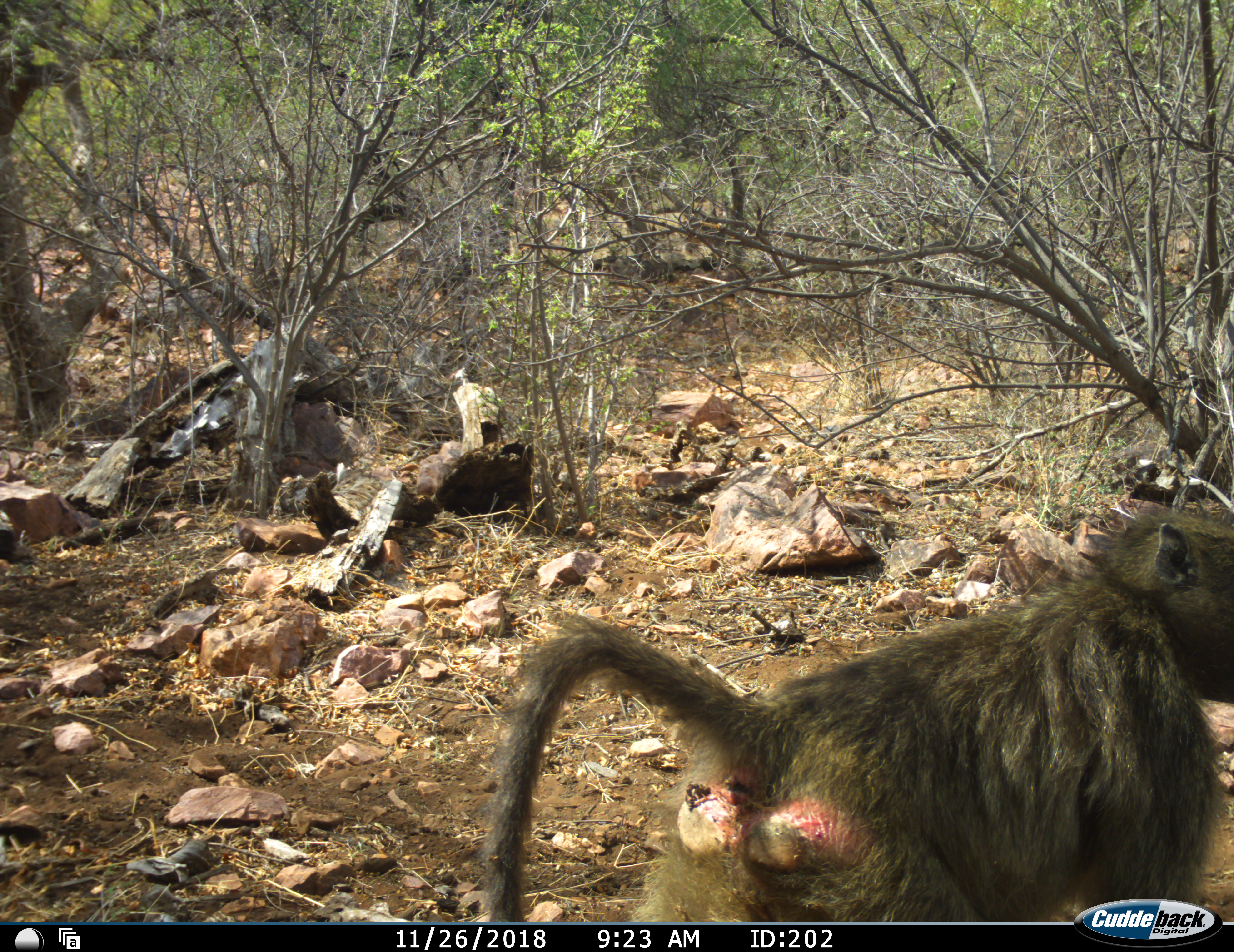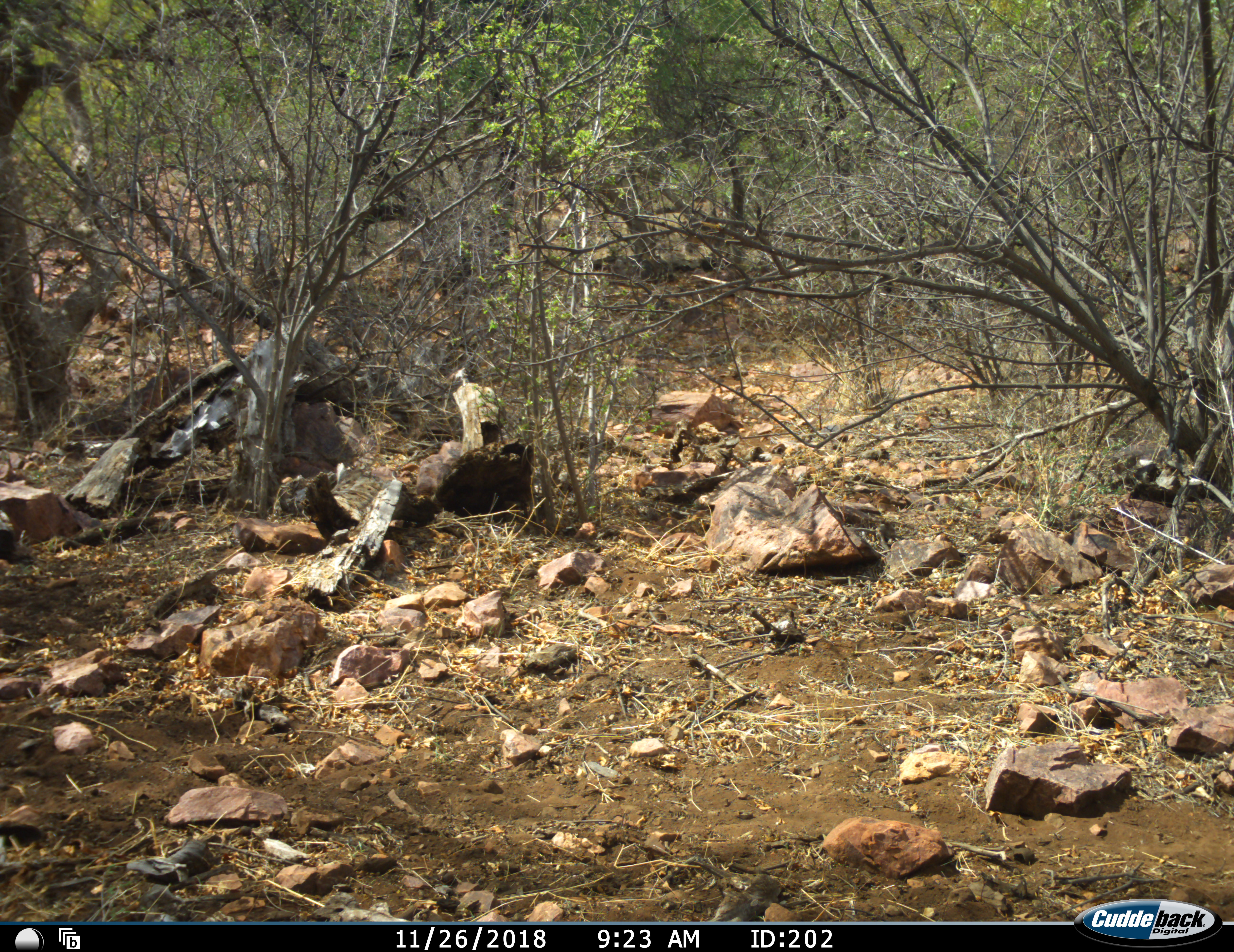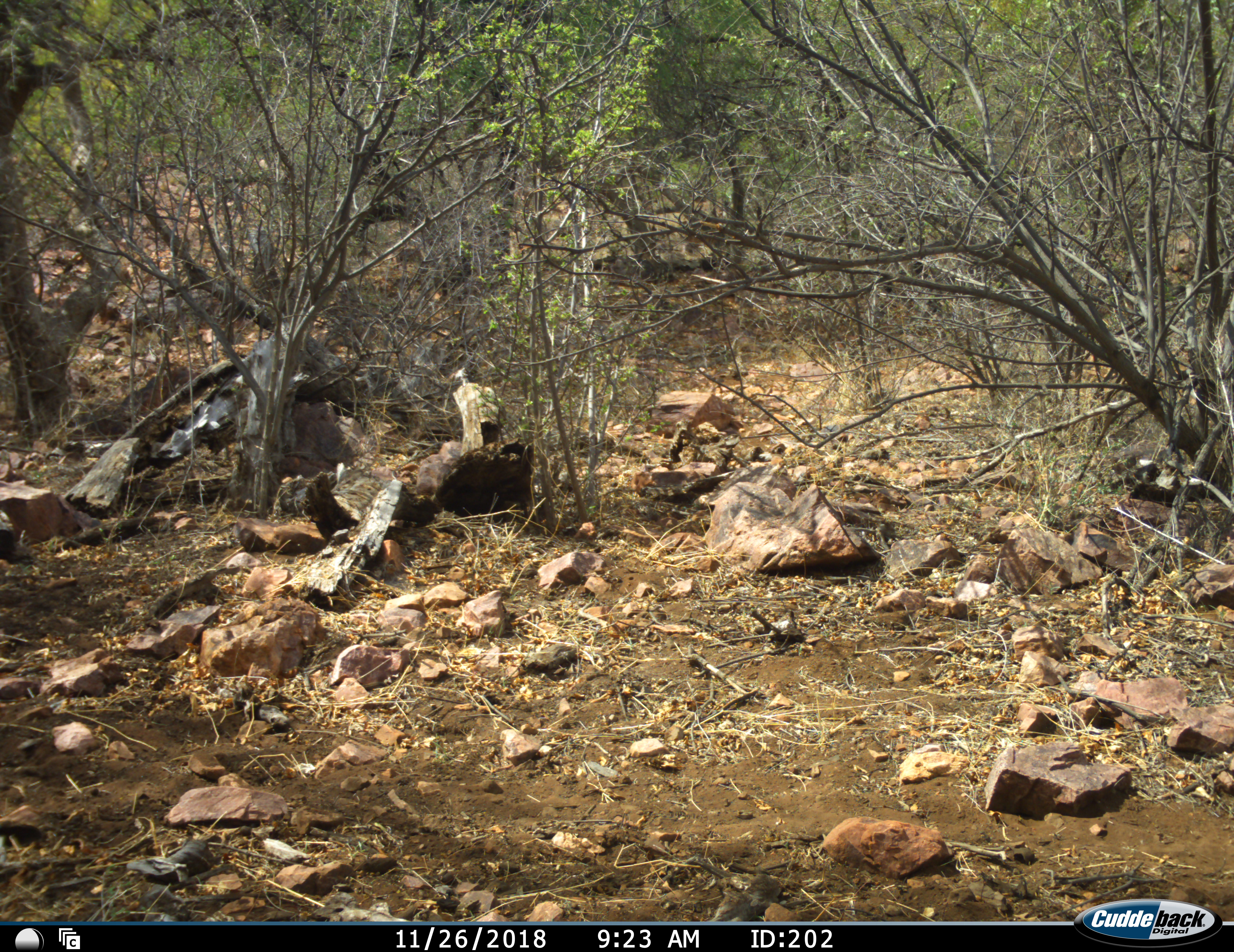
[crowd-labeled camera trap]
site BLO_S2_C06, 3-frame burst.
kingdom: Animalia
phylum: Chordata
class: Mammalia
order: Primates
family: Cercopithecidae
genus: Papio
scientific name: Papio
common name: baboon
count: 1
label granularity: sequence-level